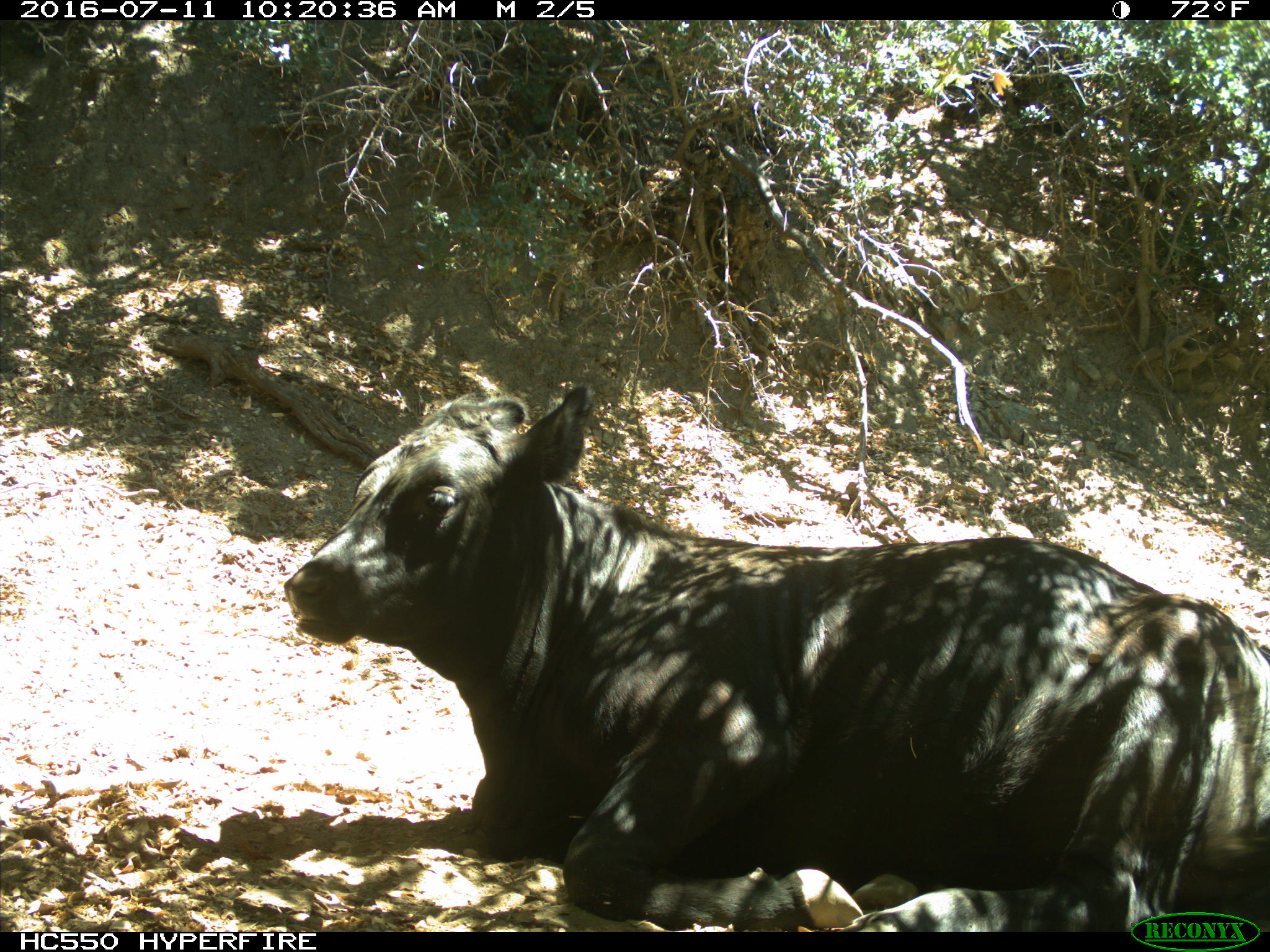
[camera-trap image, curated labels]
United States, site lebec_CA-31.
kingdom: Animalia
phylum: Chordata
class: Mammalia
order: Artiodactyla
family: Bovidae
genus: Bos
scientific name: Bos taurus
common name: domestic cow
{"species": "Bos taurus (domestic cow)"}